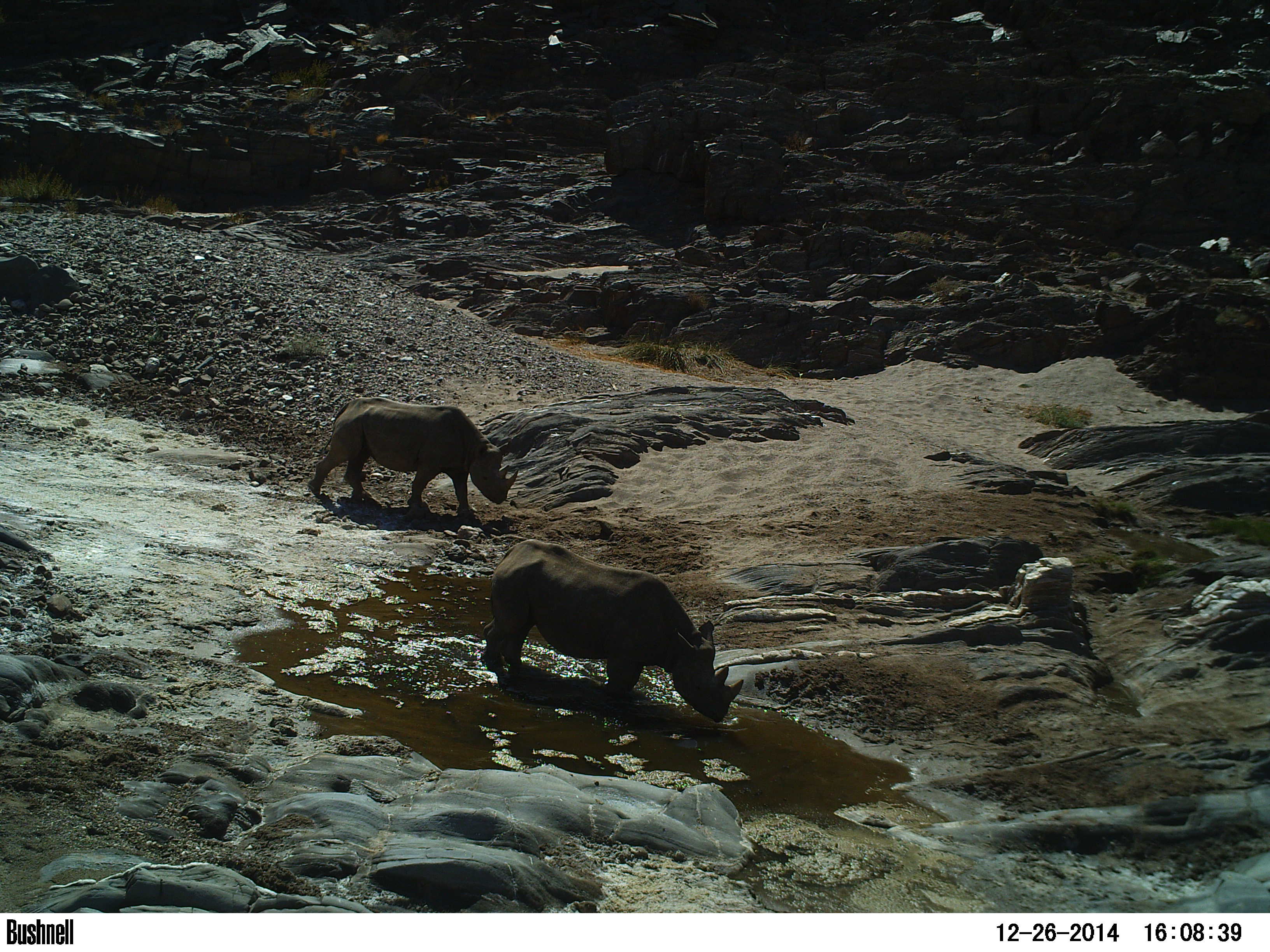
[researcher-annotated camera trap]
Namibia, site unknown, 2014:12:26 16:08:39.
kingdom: Animalia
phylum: Chordata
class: Mammalia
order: Perissodactyla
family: Rhinocerotidae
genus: Diceros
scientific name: Diceros bicornis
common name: black rhinoceros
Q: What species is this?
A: Diceros bicornis (black rhinoceros).